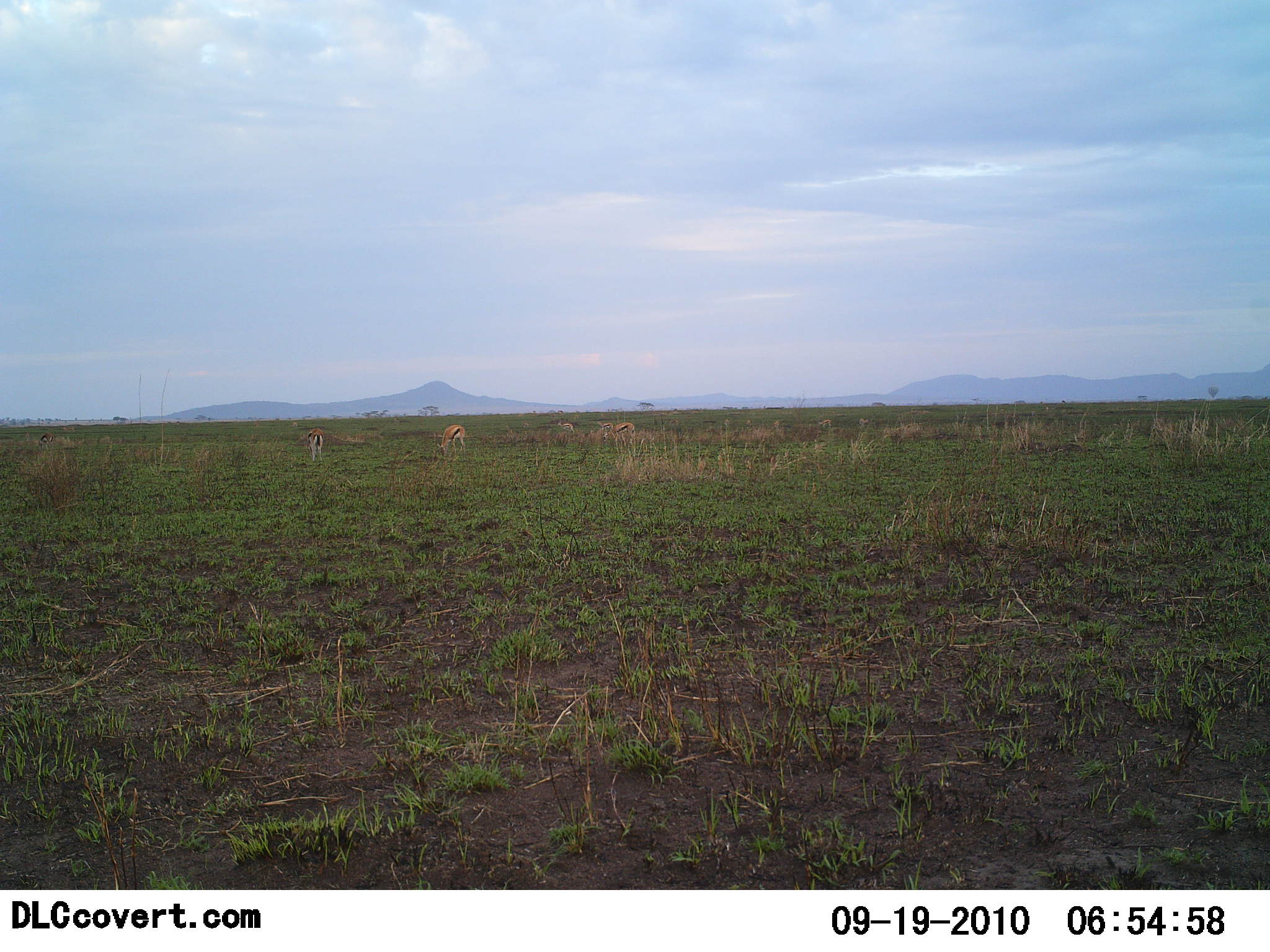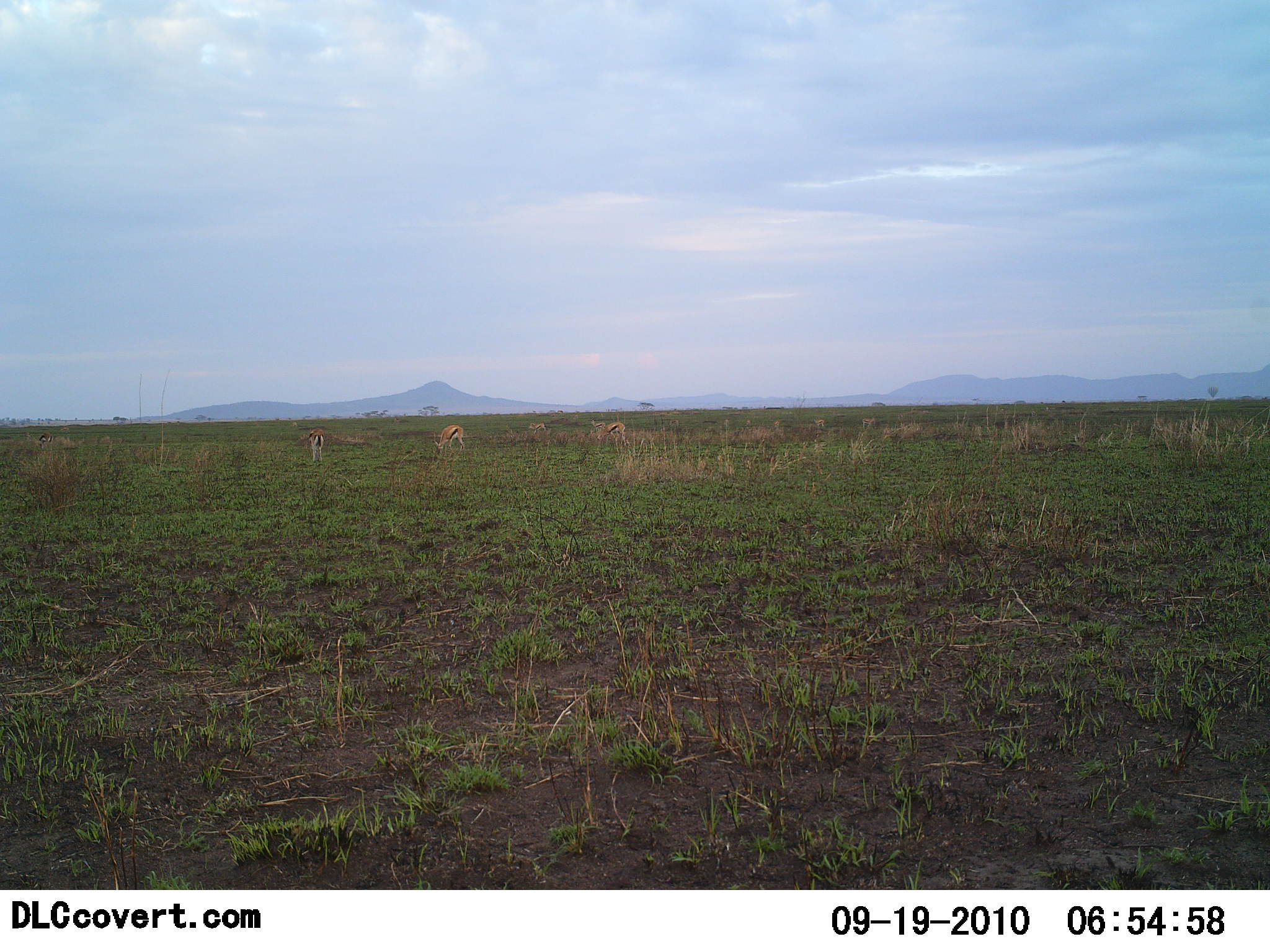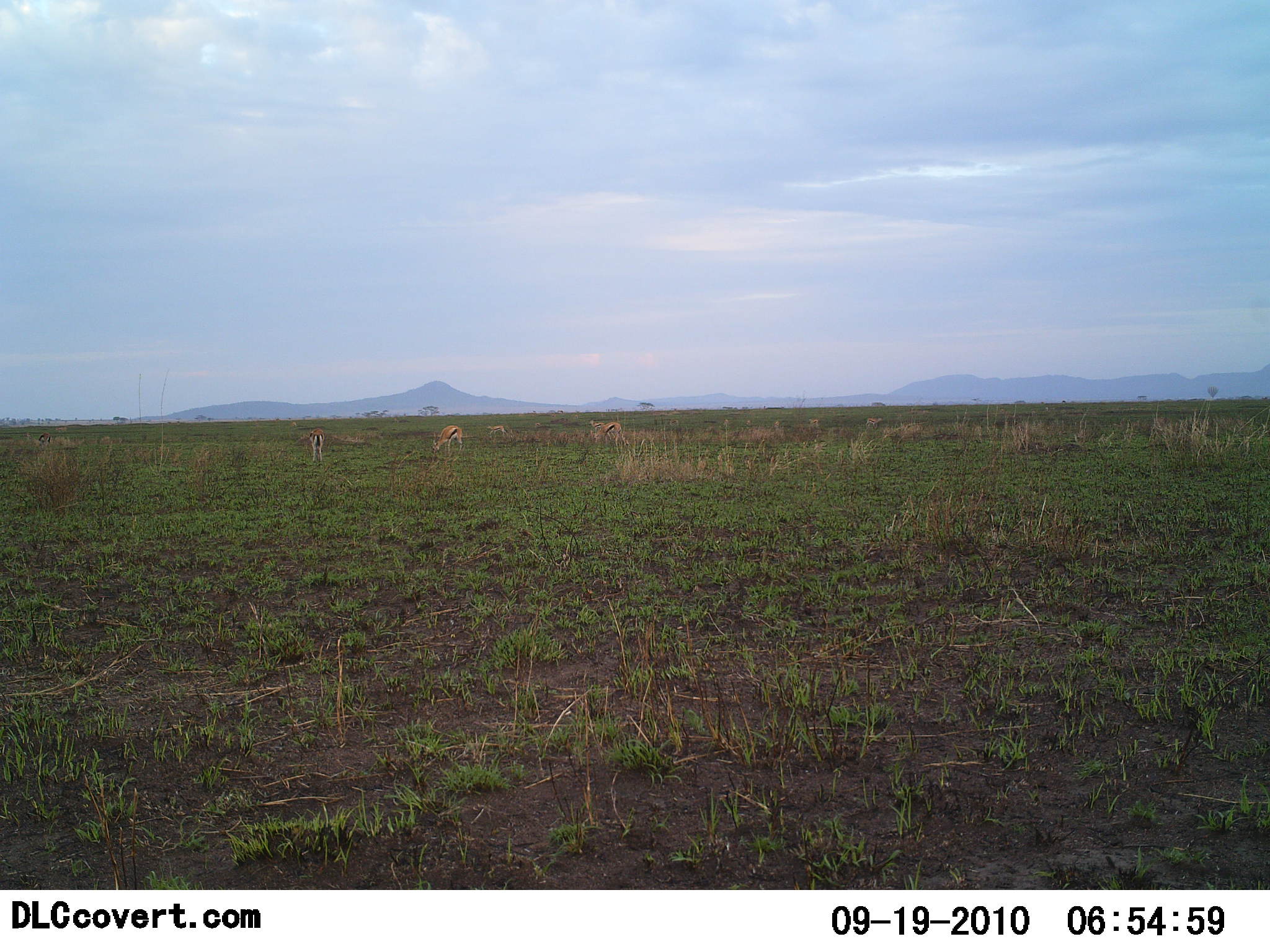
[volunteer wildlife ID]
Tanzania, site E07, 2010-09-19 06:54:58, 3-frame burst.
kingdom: Animalia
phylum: Chordata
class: Mammalia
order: Artiodactyla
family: Bovidae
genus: Eudorcas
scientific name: Eudorcas thomsonii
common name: thomson's gazelle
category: gazellethomsons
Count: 5.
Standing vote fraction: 35%.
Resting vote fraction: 0%.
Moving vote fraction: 45%.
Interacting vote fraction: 0%.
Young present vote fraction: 0%.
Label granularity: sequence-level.